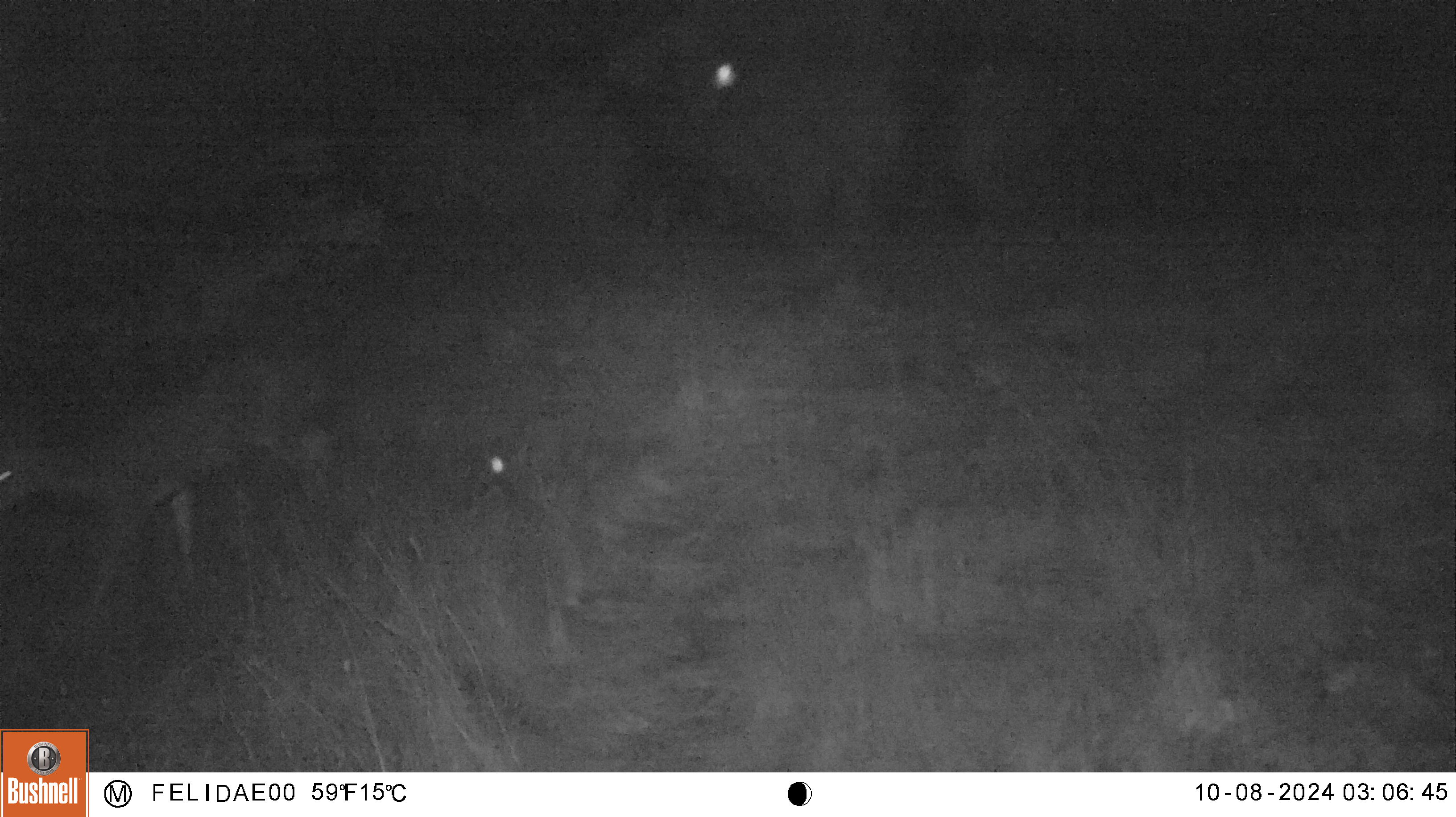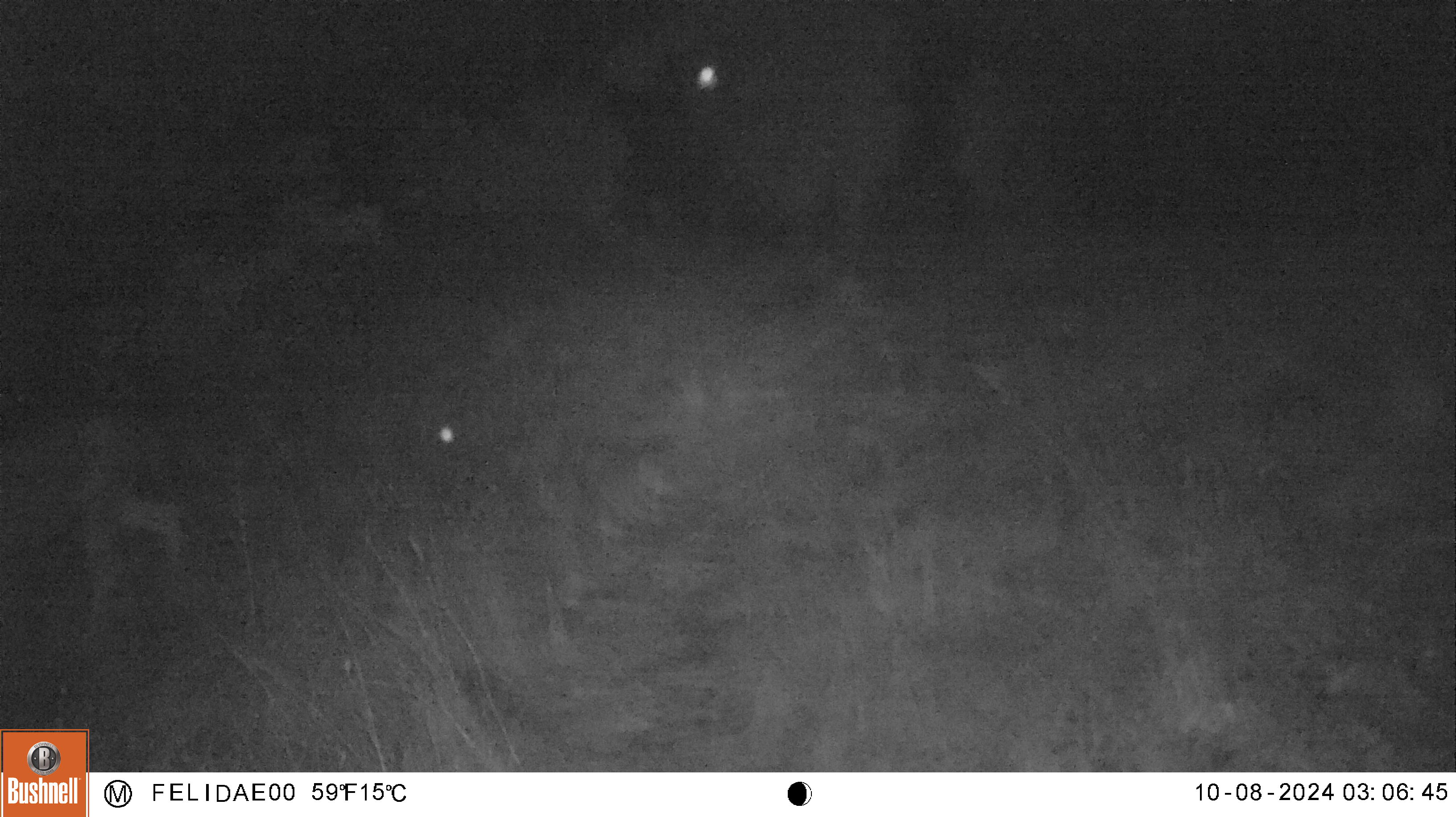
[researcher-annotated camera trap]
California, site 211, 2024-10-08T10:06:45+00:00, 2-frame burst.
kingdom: Animalia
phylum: Chordata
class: Mammalia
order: Artiodactyla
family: Cervidae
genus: Odocoileus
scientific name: Odocoileus hemionus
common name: mule deer